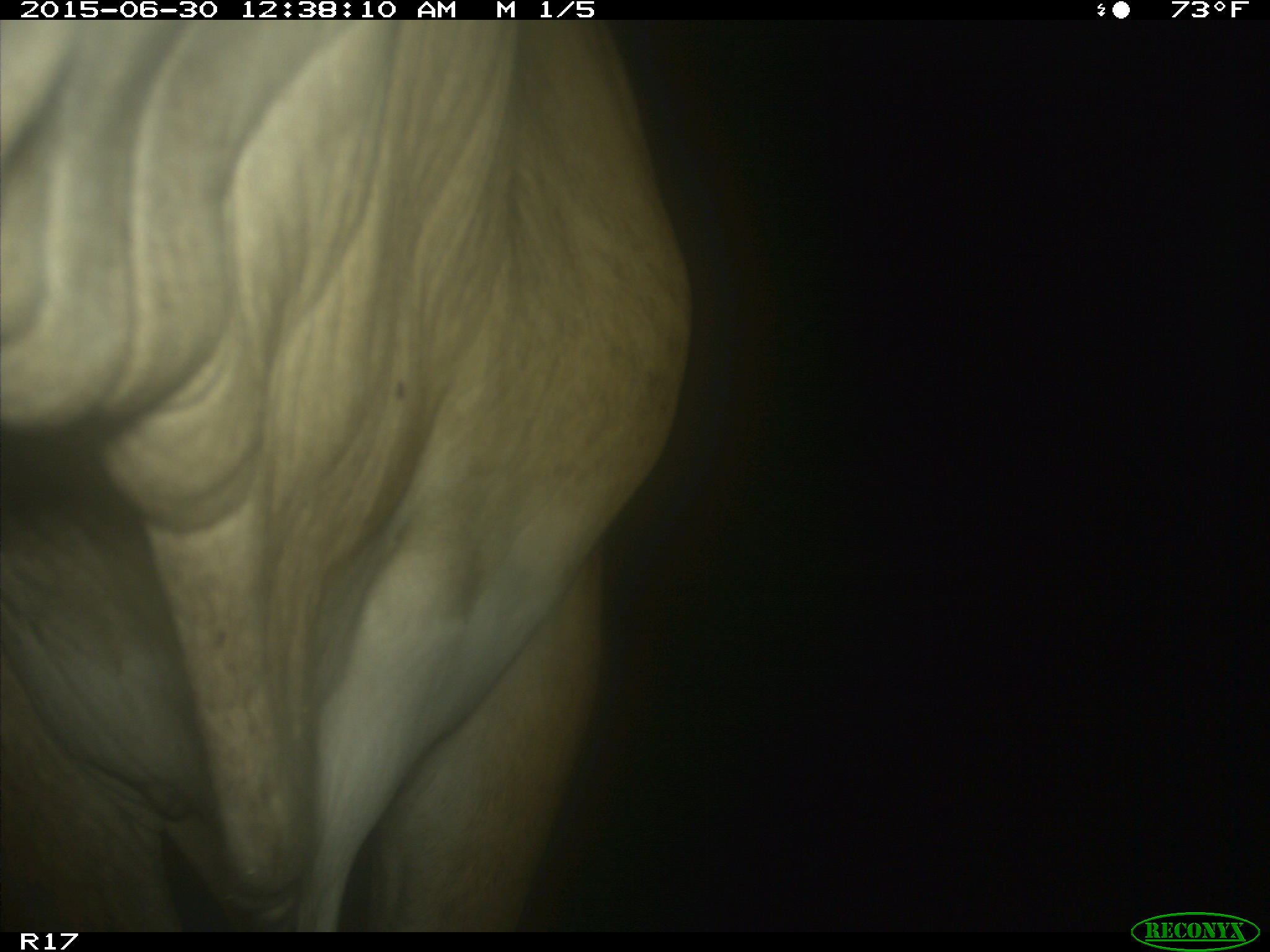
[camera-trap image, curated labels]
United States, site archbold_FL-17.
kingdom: Animalia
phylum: Chordata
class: Mammalia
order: Artiodactyla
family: Bovidae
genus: Bos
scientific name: Bos taurus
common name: domestic cow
Bos taurus (domestic cow).